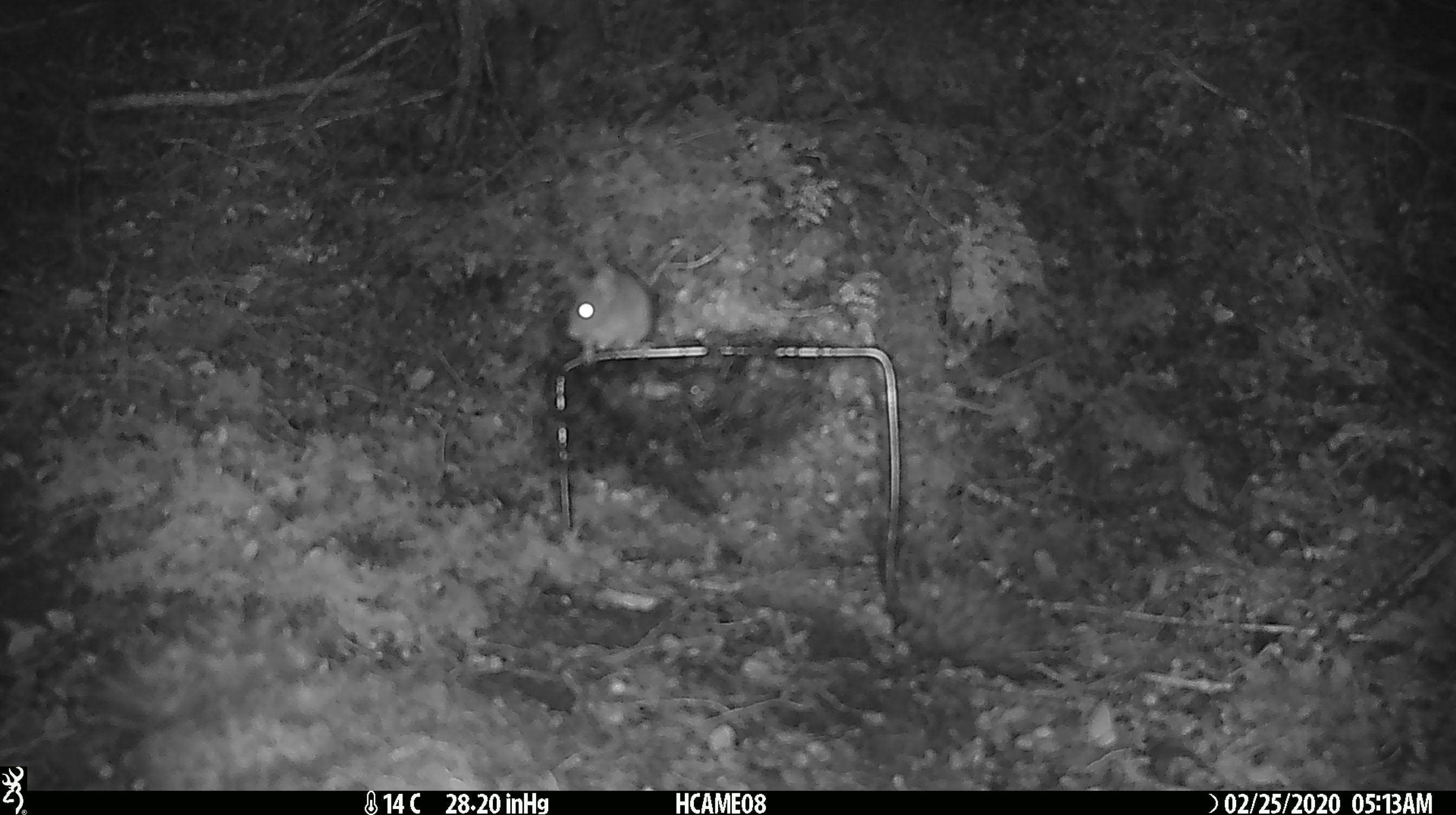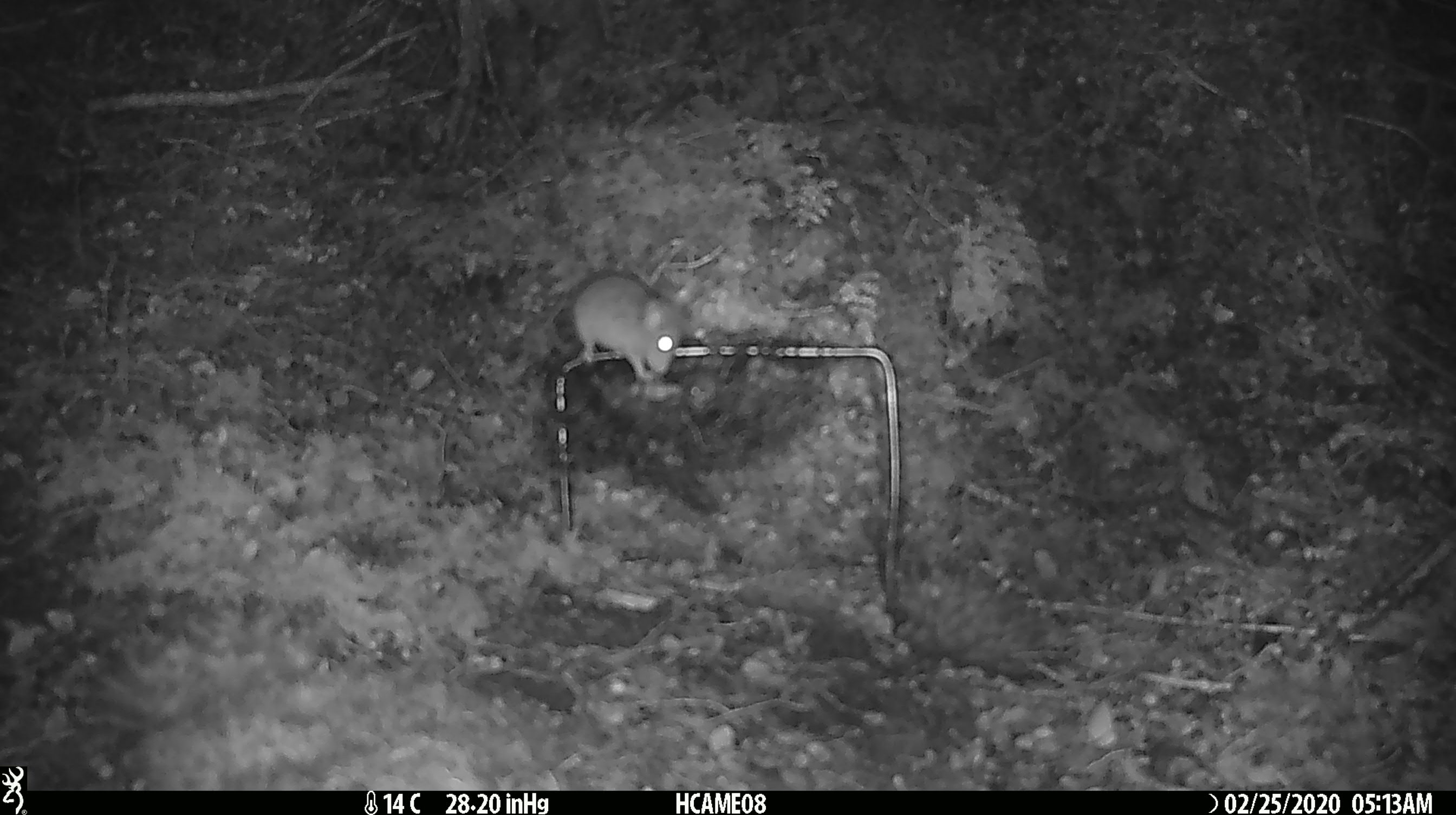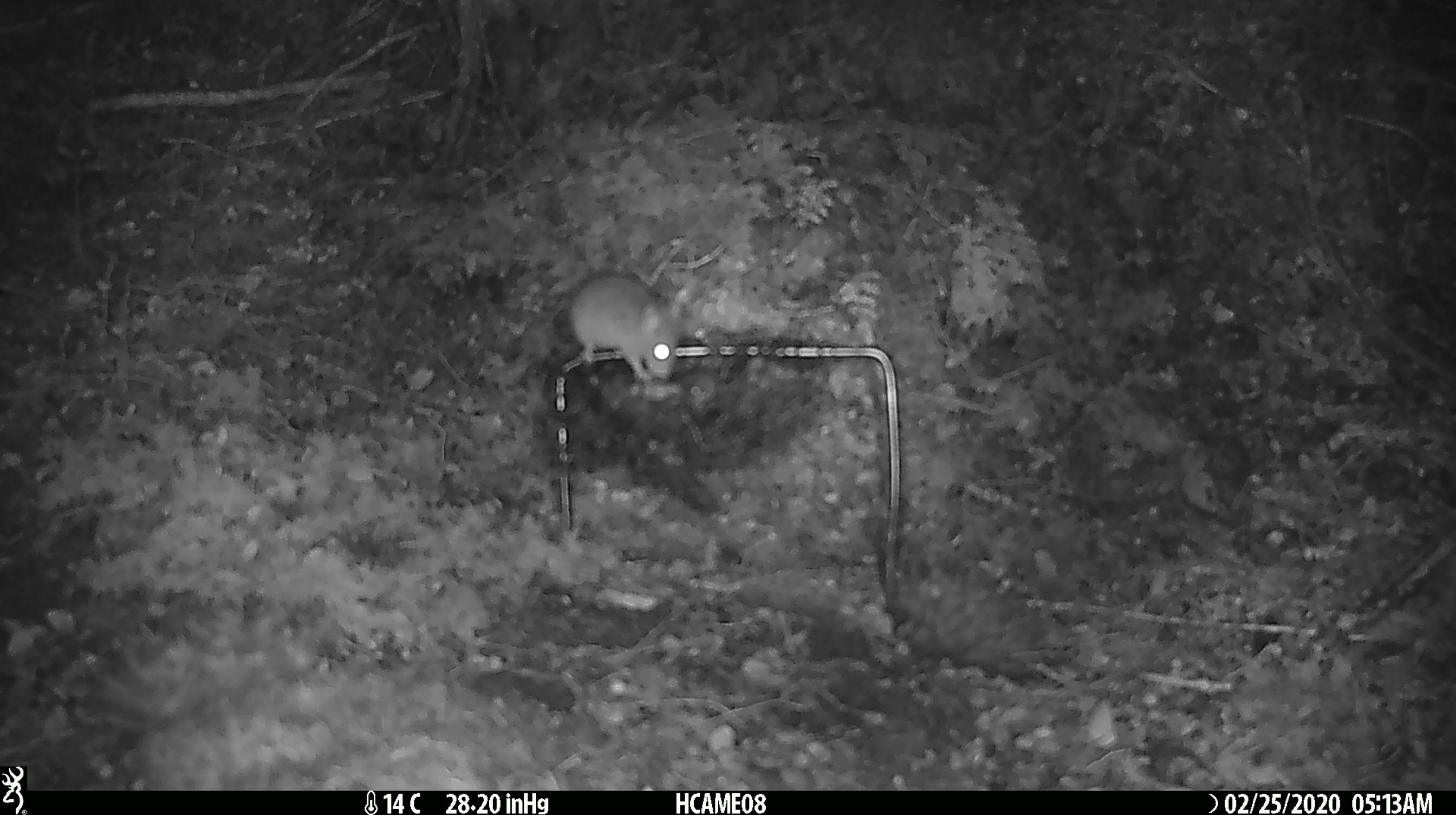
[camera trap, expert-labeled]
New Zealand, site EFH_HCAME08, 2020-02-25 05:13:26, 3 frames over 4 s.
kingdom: Animalia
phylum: Chordata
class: Mammalia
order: Rodentia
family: Muridae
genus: Mus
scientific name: Mus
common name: mouse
Mouse (Mus).